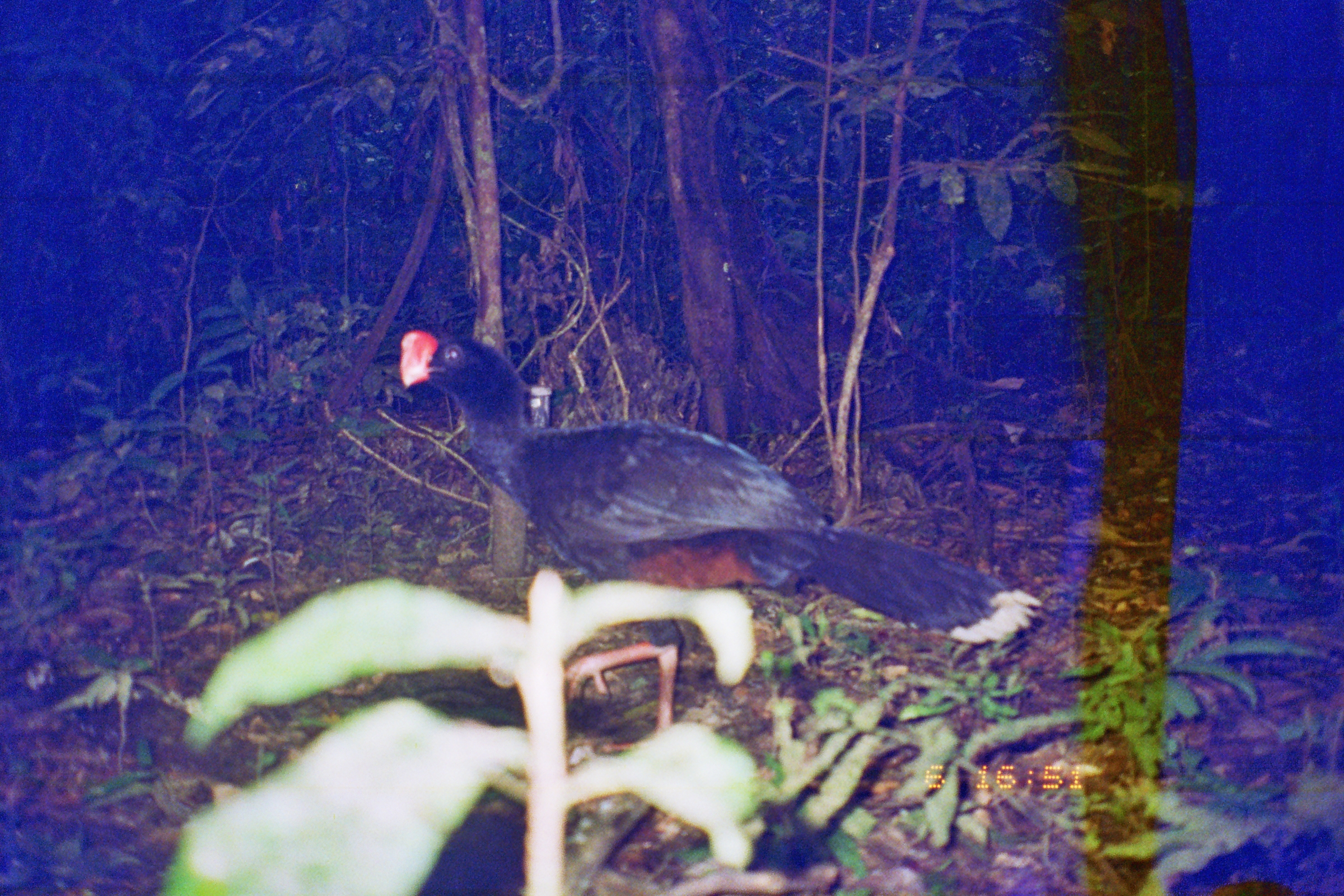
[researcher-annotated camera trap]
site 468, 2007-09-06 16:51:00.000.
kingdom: Animalia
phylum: Chordata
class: Aves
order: Galliformes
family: Cracidae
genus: Mitu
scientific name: Mitu tuberosum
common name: razor-billed curassow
Mitu tuberosum (razor-billed curassow).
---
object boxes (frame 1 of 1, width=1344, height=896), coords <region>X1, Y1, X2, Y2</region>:
mitu tuberosum: <region>400, 330, 1043, 751</region>